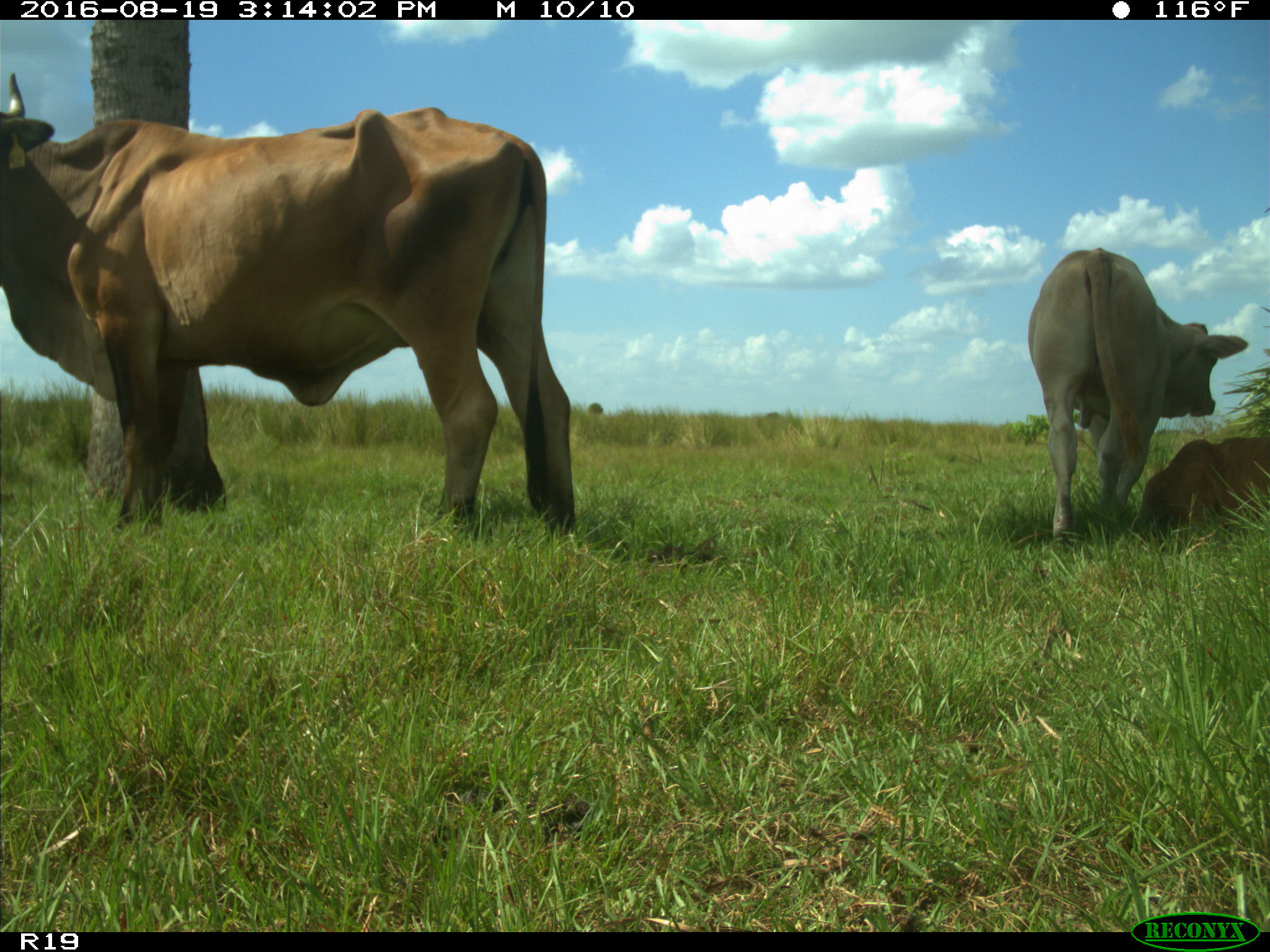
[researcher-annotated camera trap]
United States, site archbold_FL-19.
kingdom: Animalia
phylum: Chordata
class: Mammalia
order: Artiodactyla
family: Bovidae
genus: Bos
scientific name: Bos taurus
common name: domestic cow